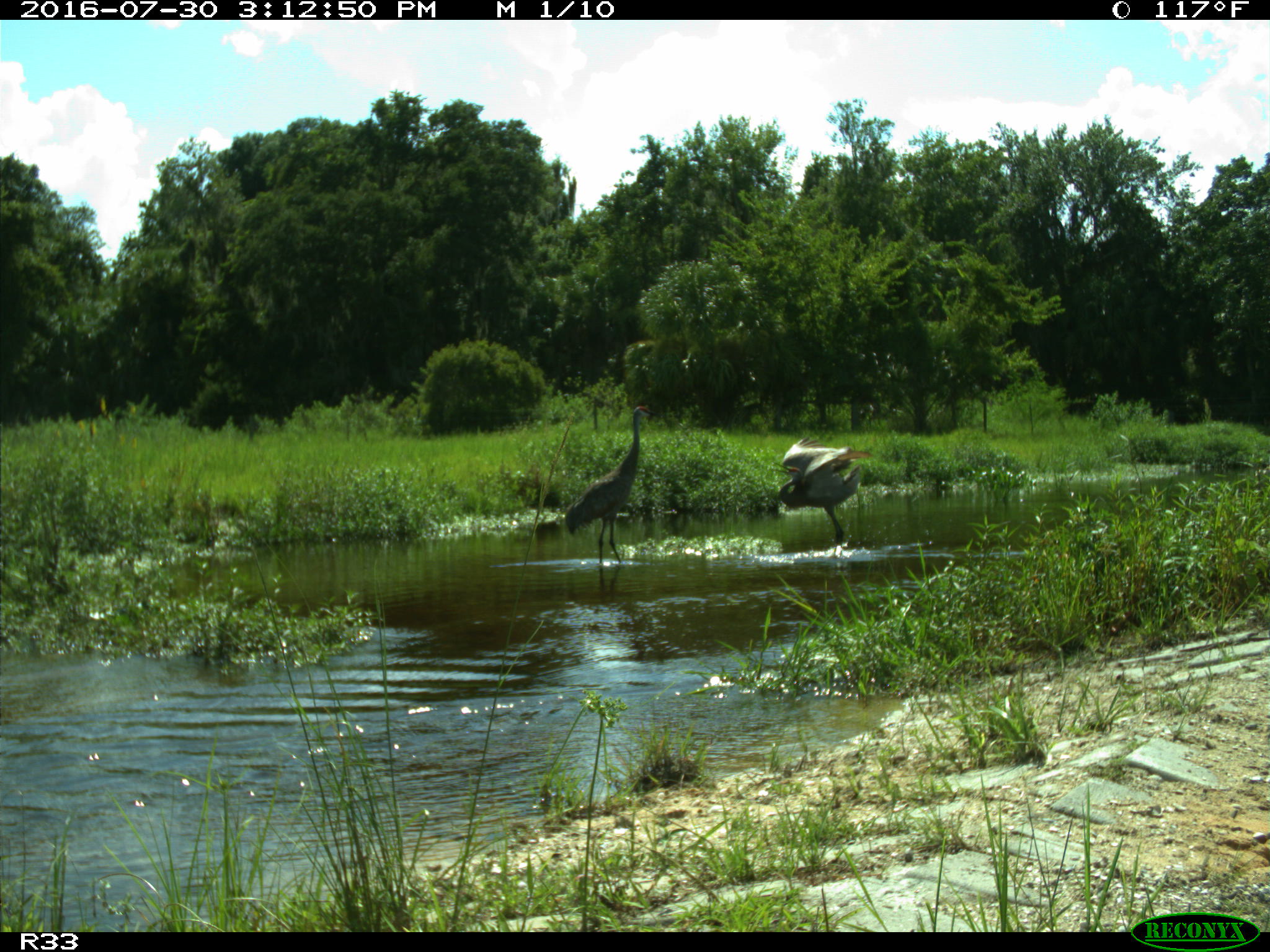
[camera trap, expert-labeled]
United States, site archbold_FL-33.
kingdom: Animalia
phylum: Chordata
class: Aves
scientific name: Aves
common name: birds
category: unidentified bird